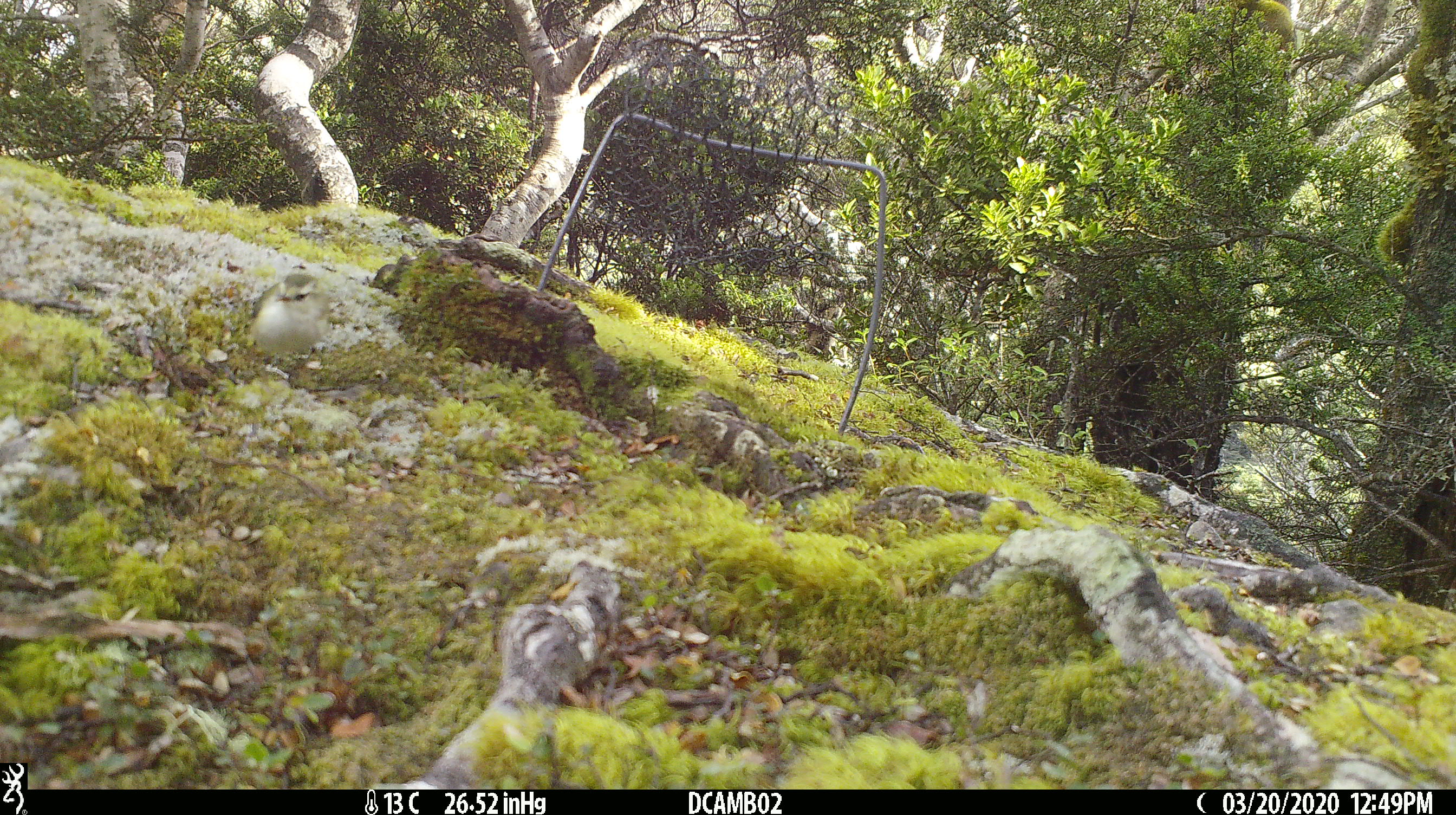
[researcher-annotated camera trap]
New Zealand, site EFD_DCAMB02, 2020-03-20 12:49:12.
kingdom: Animalia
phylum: Chordata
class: Aves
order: Passeriformes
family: Acanthisittidae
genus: Acanthisitta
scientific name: Acanthisitta chloris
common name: rifleman